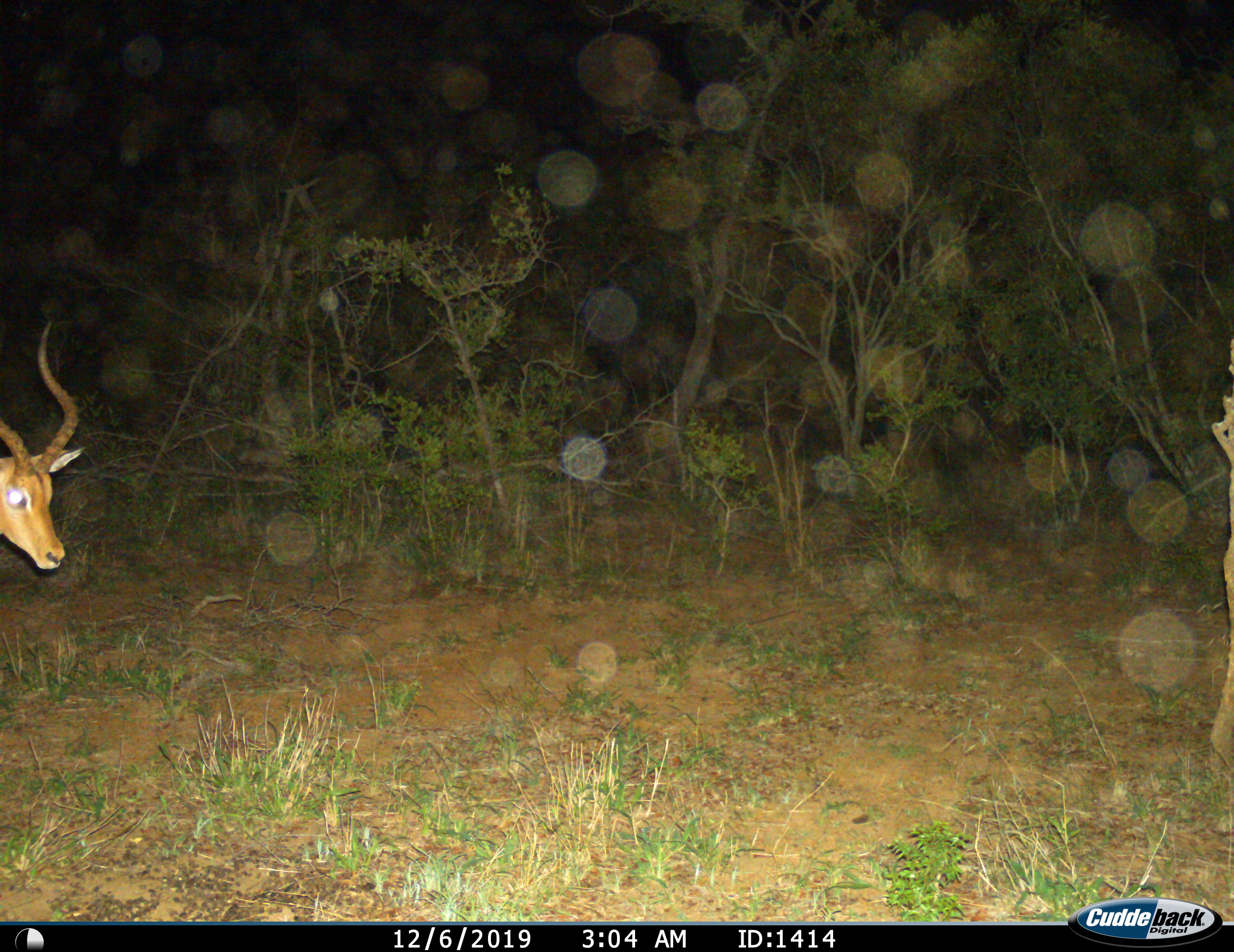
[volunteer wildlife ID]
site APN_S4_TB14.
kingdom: Animalia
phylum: Chordata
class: Mammalia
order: Artiodactyla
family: Bovidae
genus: Aepyceros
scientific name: Aepyceros melampus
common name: impala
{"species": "impala (Aepyceros melampus)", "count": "1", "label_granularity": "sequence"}